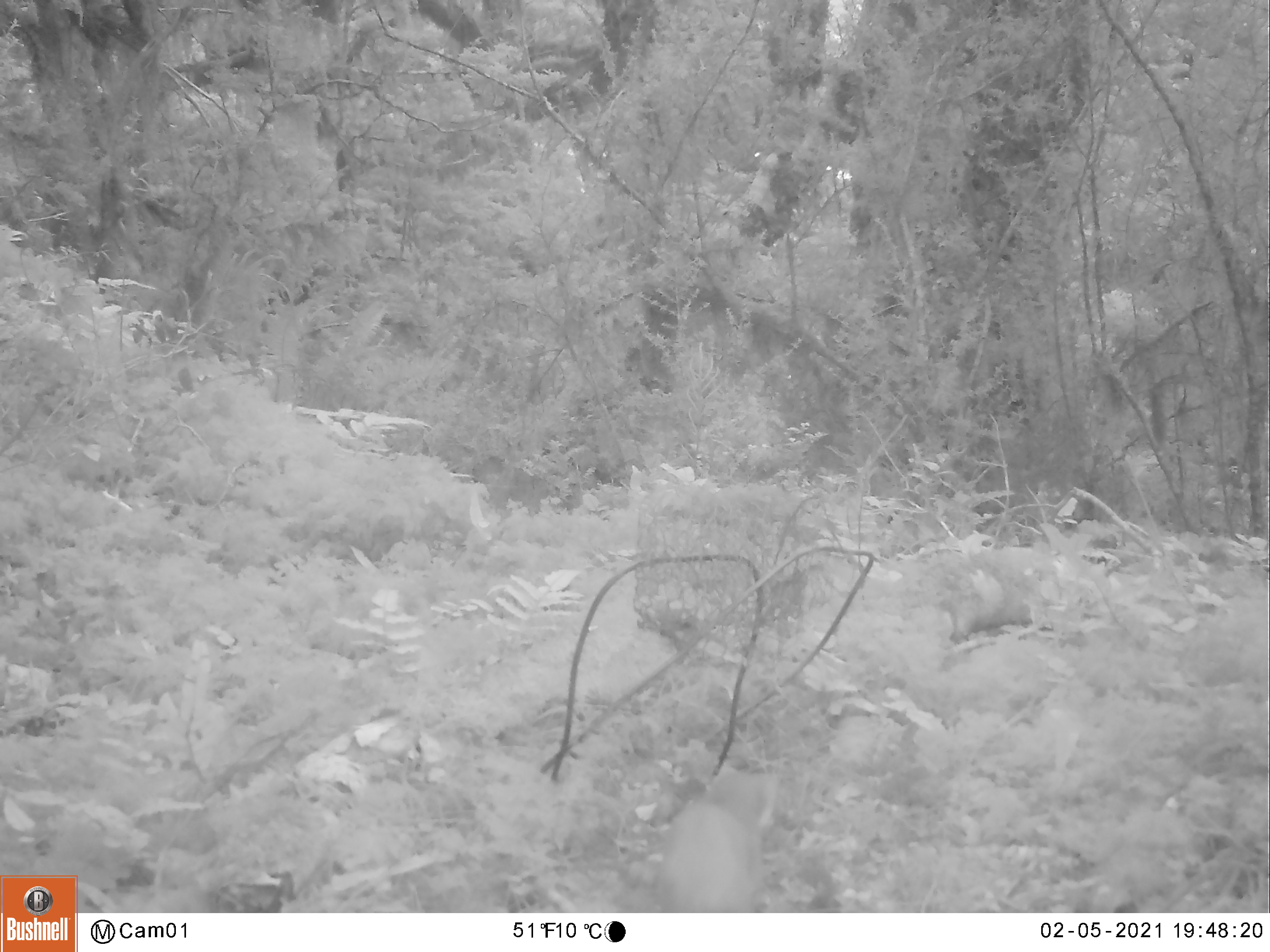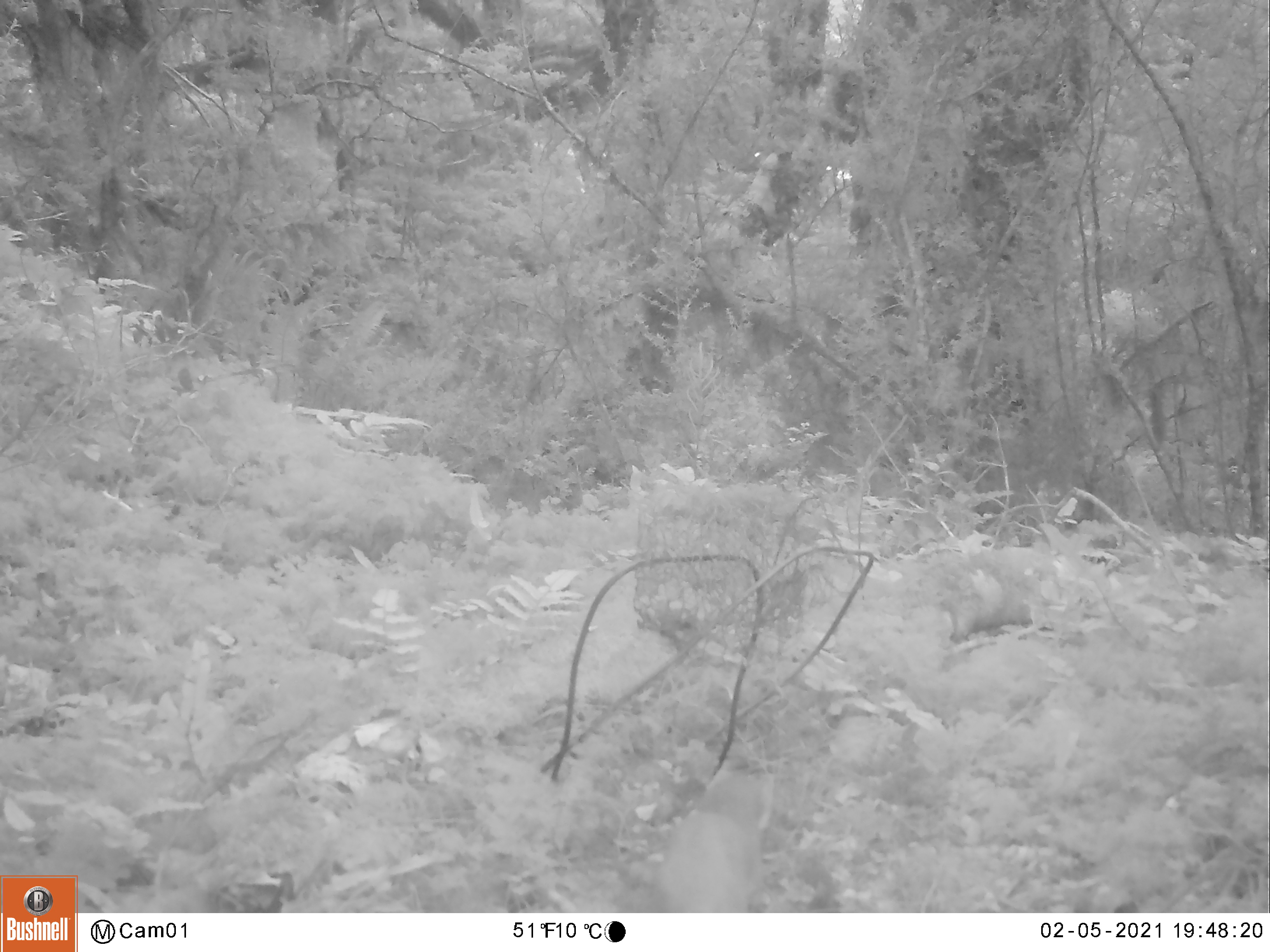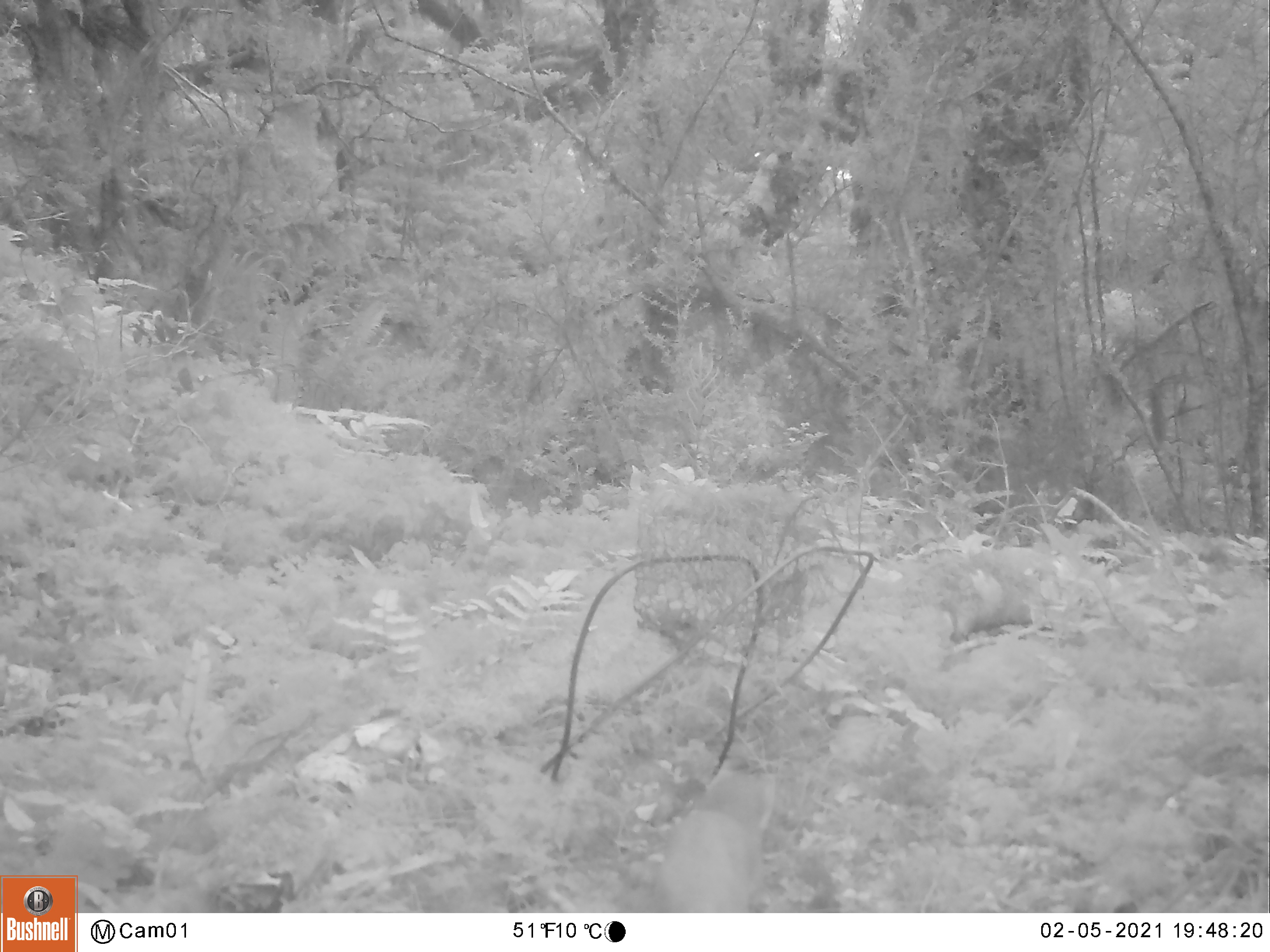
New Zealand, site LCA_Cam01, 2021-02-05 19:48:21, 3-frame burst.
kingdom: Animalia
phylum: Chordata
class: Mammalia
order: Carnivora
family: Mustelidae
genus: Mustela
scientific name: Mustela erminea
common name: stoat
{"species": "stoat (Mustela erminea)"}